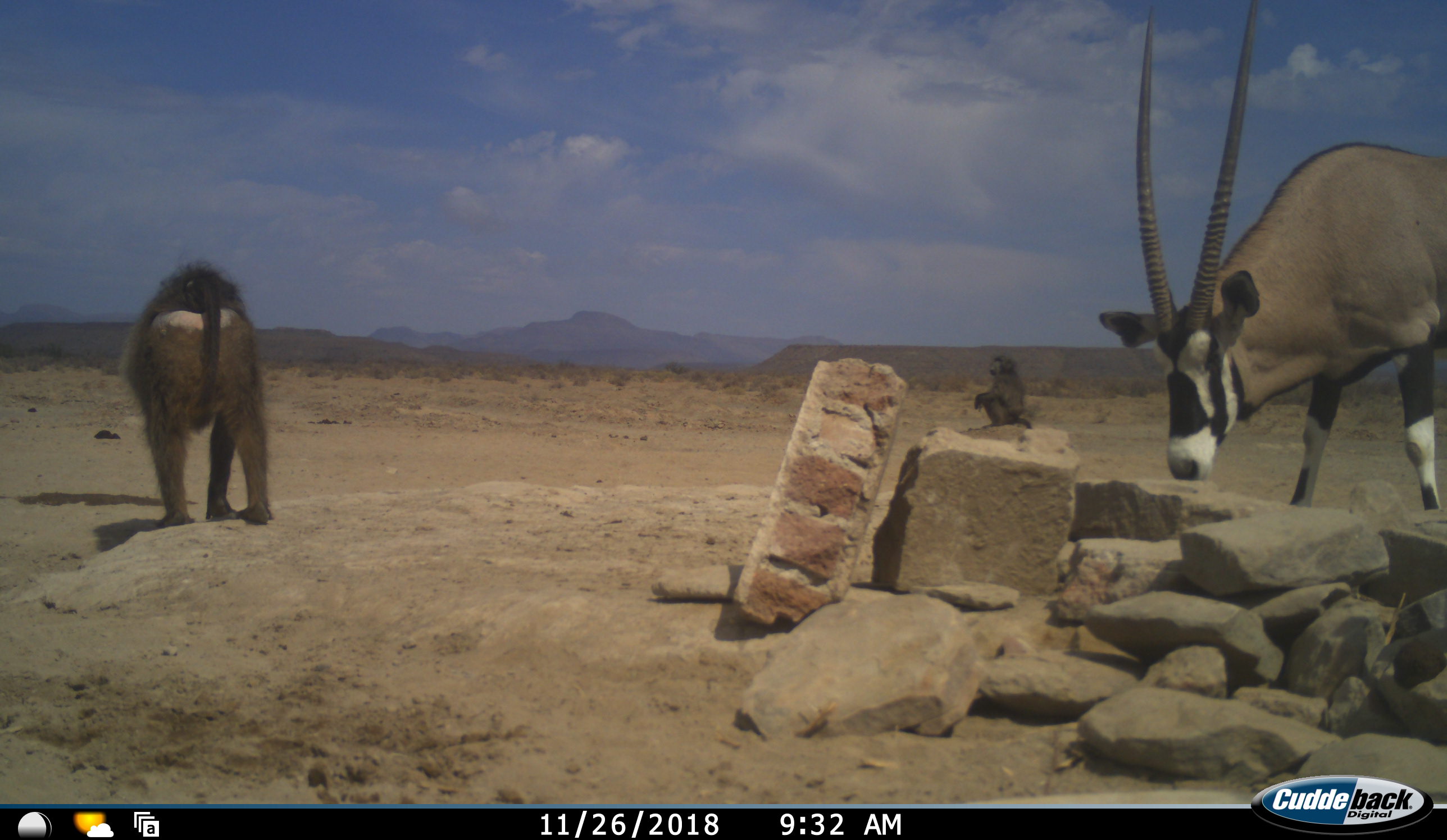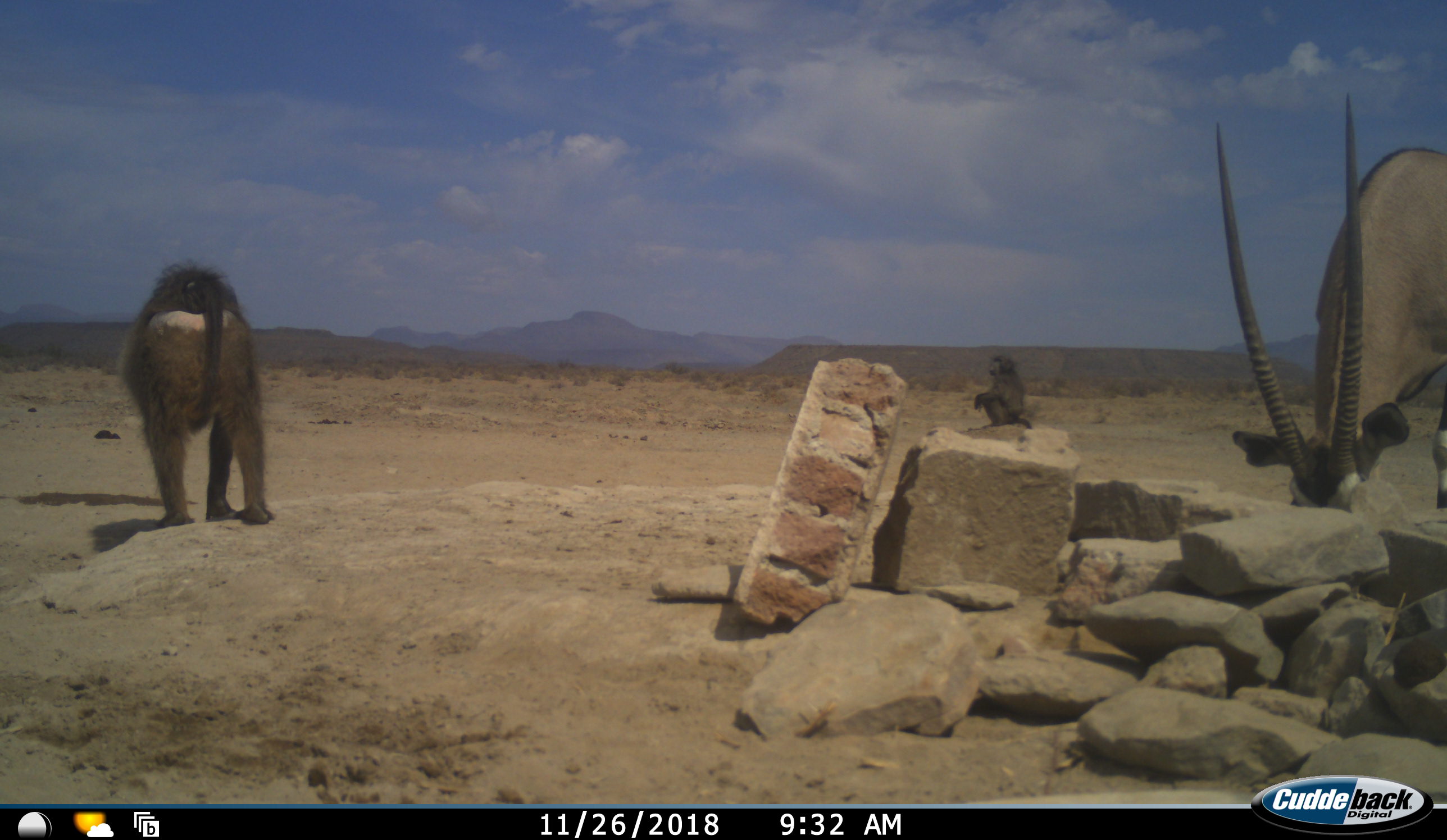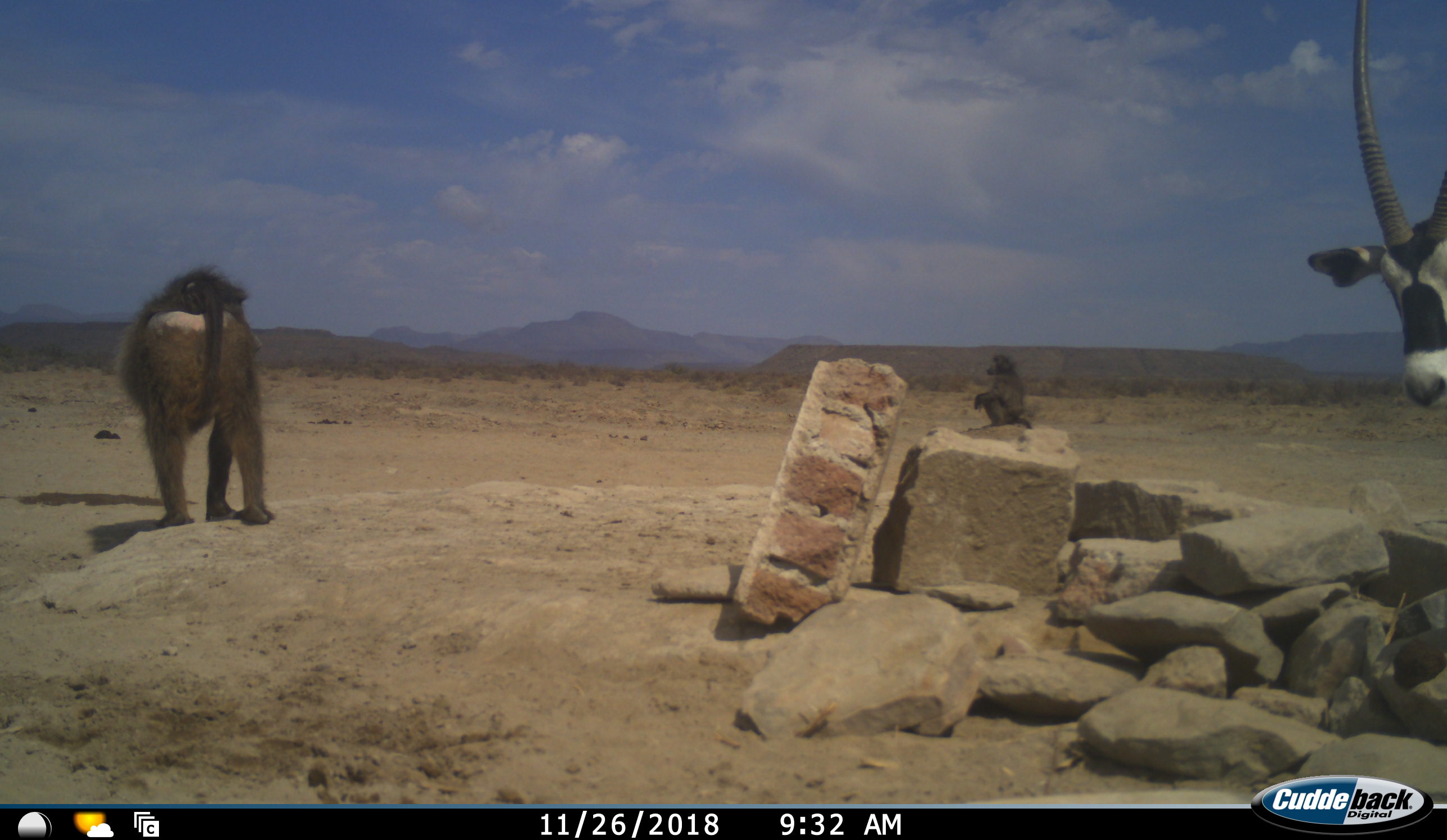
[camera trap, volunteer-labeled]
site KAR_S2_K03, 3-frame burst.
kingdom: Animalia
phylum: Chordata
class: Mammalia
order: Primates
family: Cercopithecidae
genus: Papio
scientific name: Papio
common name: baboon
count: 2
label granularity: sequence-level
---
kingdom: Animalia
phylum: Chordata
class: Mammalia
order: Artiodactyla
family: Bovidae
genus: Oryx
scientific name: Oryx gazella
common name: gemsbok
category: oryx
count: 1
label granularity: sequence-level